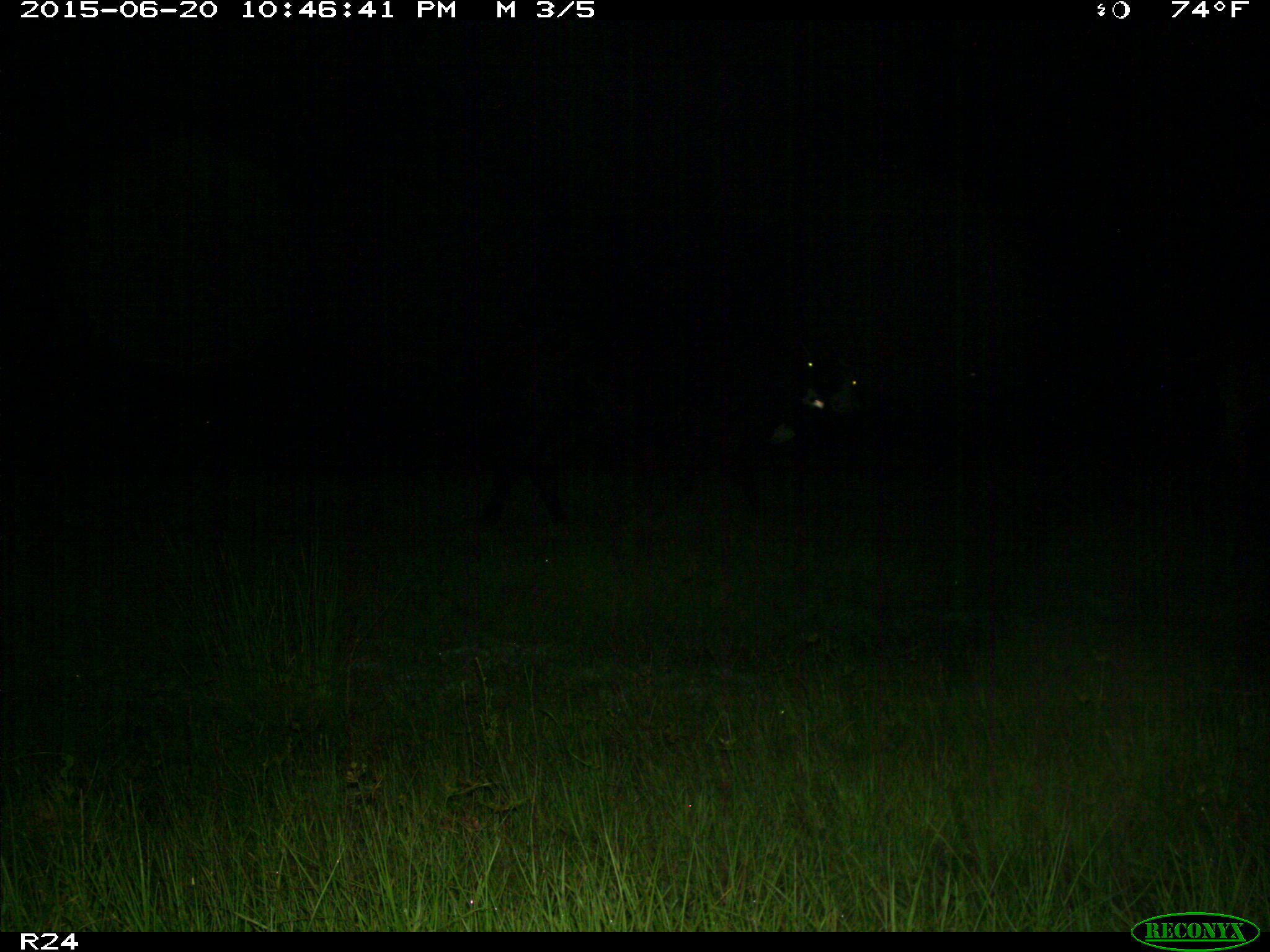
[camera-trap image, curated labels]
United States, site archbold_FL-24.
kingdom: Animalia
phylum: Chordata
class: Mammalia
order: Artiodactyla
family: Bovidae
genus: Bos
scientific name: Bos taurus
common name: domestic cow